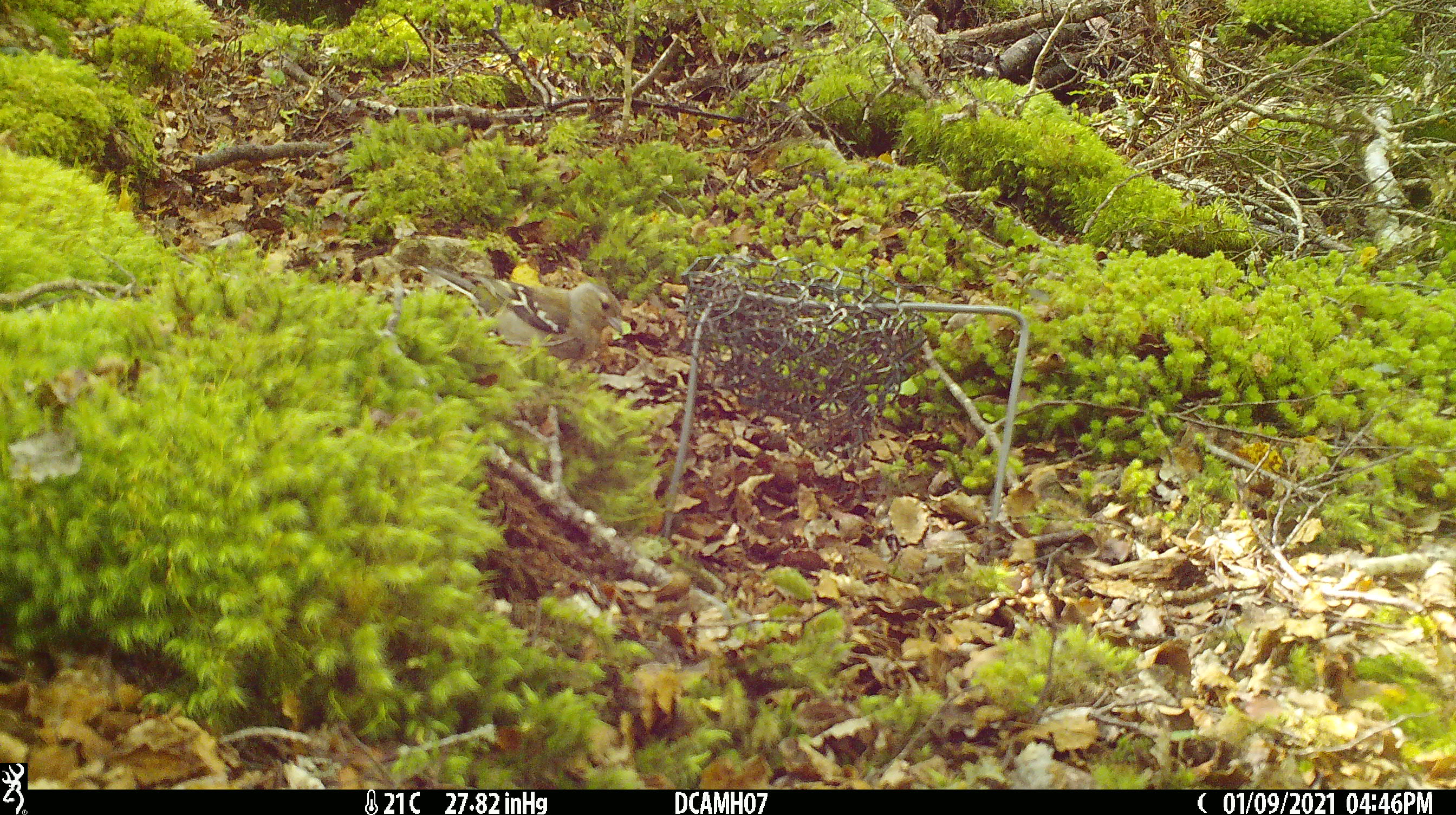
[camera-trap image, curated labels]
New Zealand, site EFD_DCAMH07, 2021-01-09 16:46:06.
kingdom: Animalia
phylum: Chordata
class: Aves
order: Passeriformes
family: Fringillidae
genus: Fringilla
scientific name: Fringilla coelebs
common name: common chaffinch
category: chaffinch